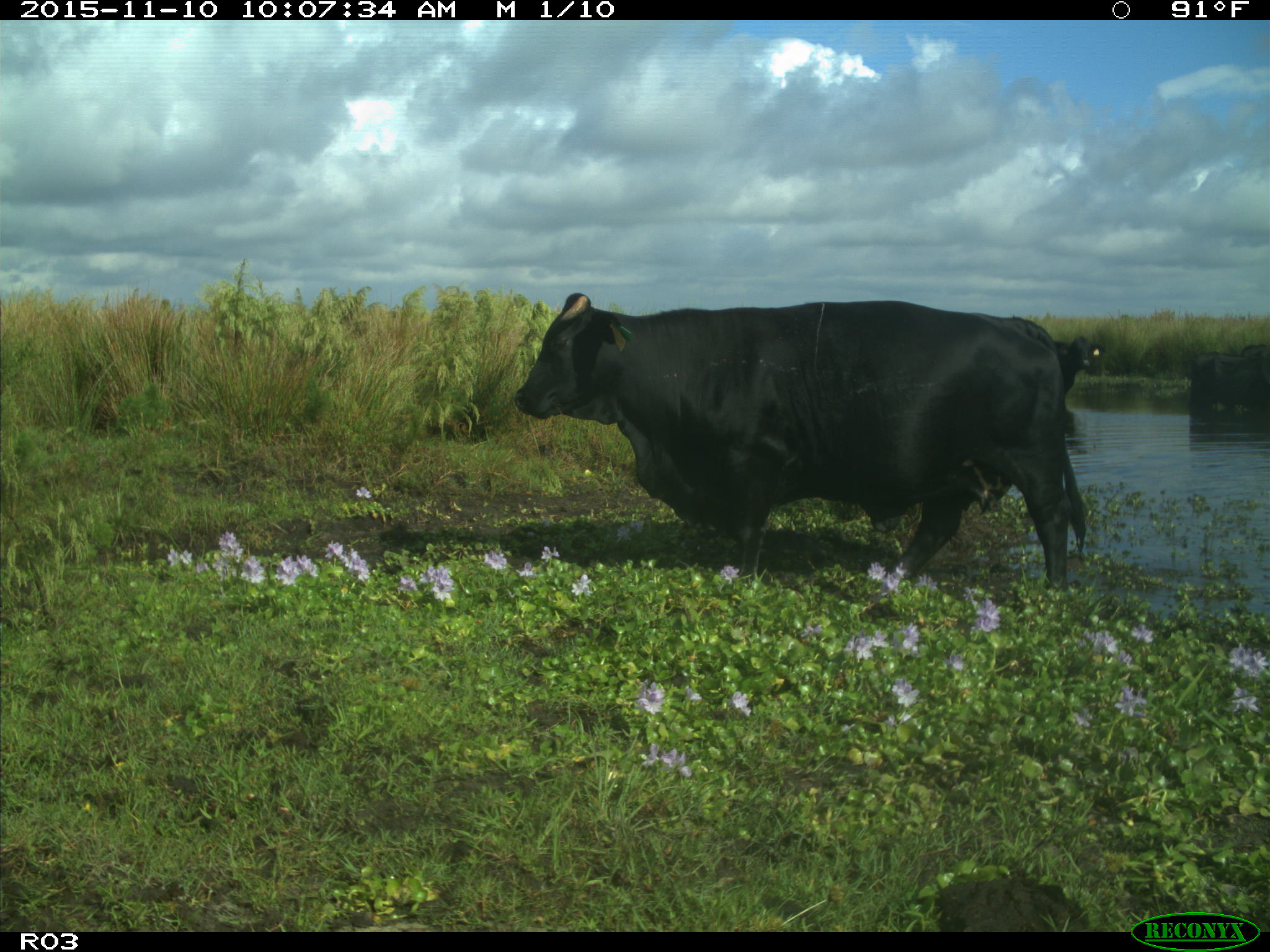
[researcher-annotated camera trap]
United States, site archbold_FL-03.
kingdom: Animalia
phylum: Chordata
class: Mammalia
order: Artiodactyla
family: Bovidae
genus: Bos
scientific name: Bos taurus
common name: domestic cow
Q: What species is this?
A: Bos taurus (domestic cow).